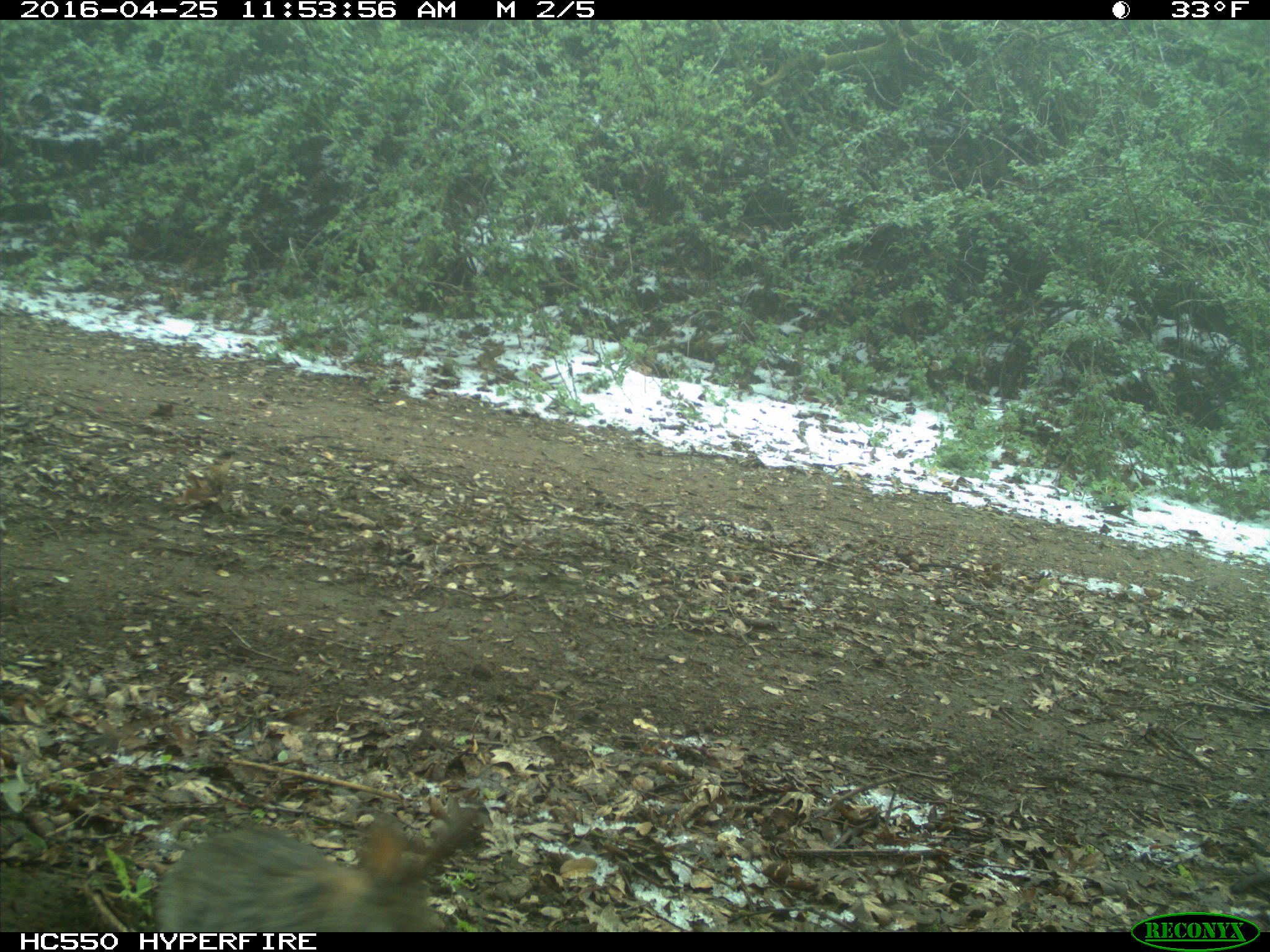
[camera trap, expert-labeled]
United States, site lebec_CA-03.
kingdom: Animalia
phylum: Chordata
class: Mammalia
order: Lagomorpha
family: Leporidae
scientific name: Leporidae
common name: rabbits and hares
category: unidentified rabbit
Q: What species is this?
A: Unidentified rabbit (rabbits and hares) (Leporidae).